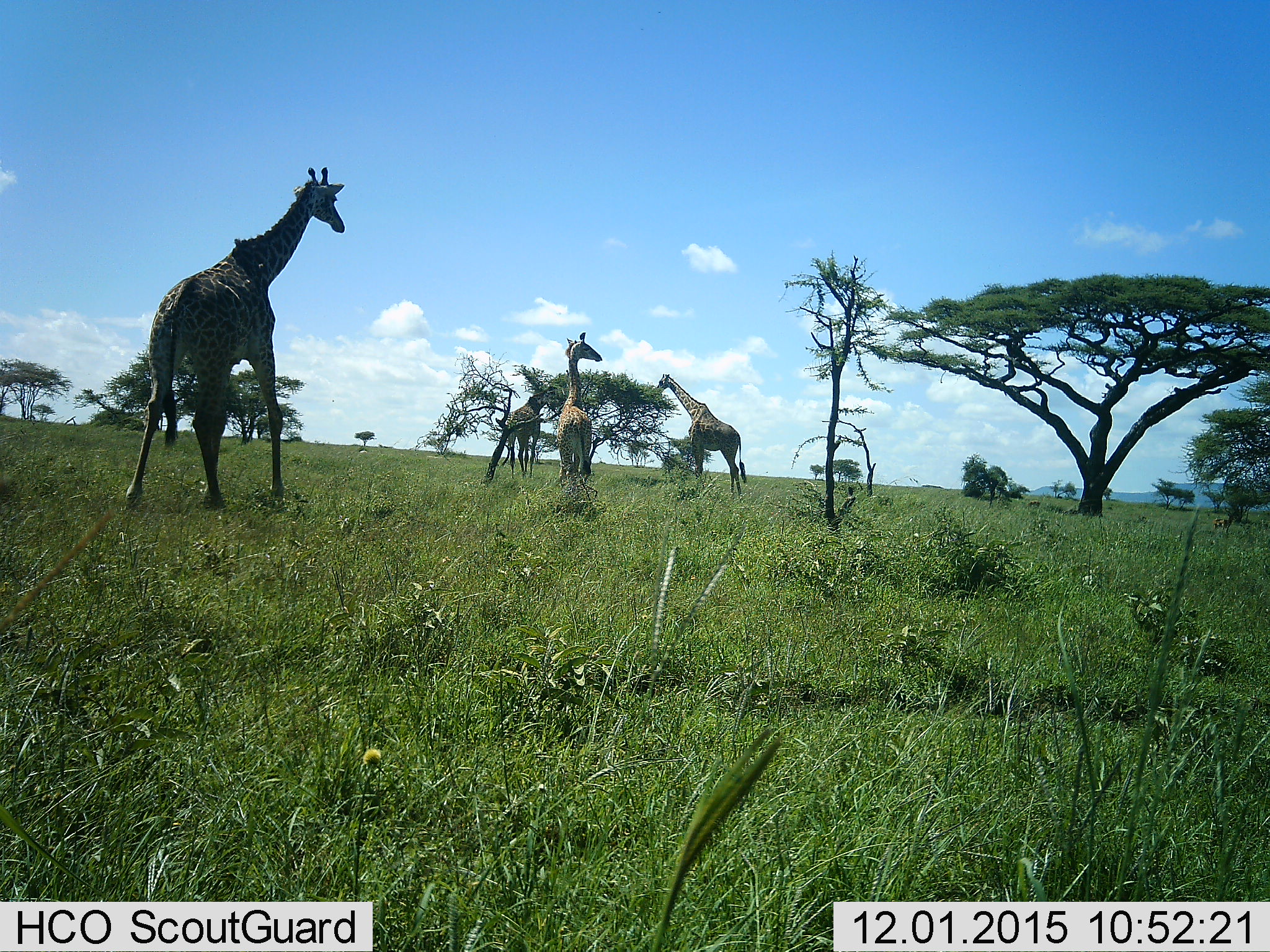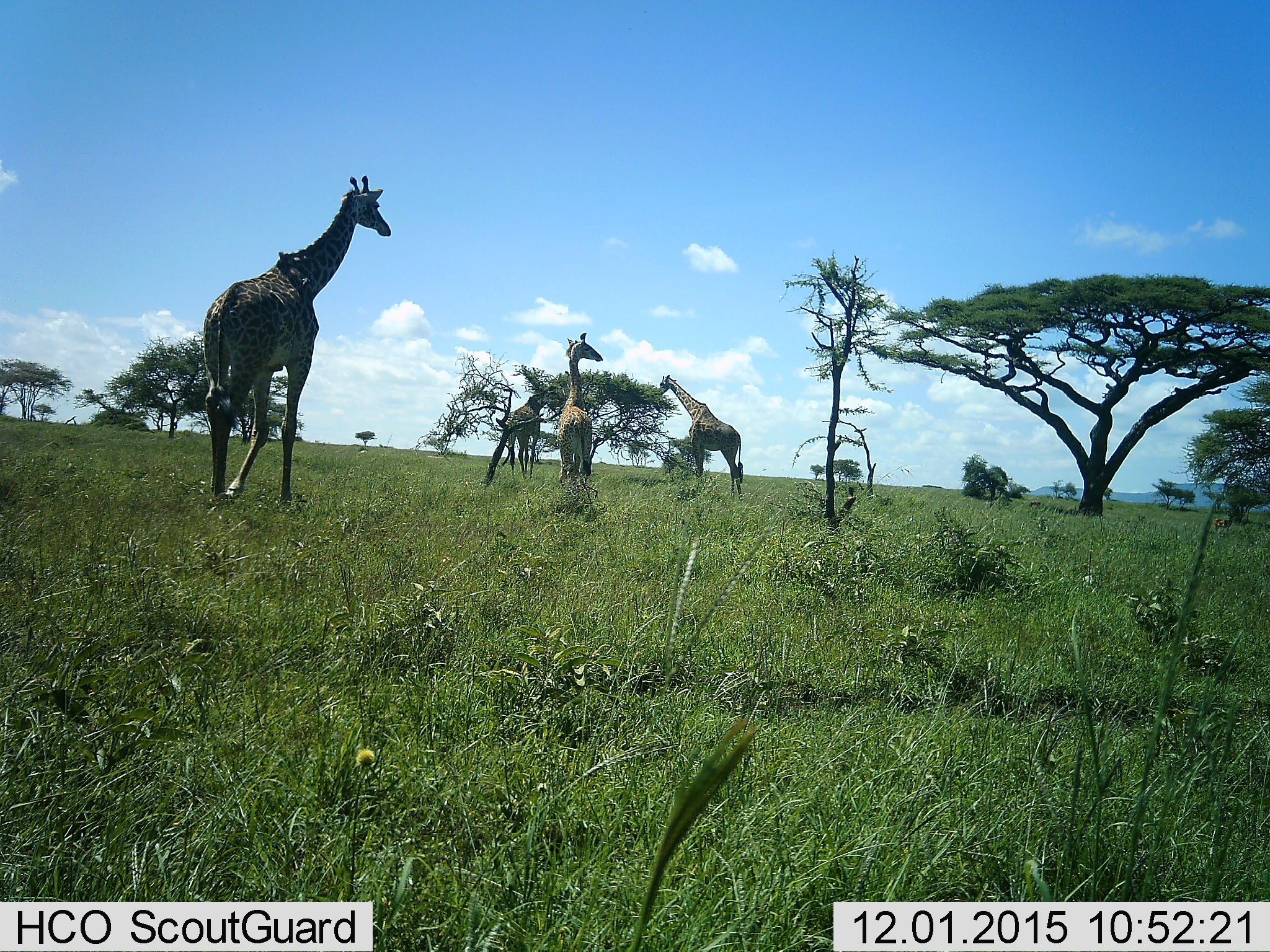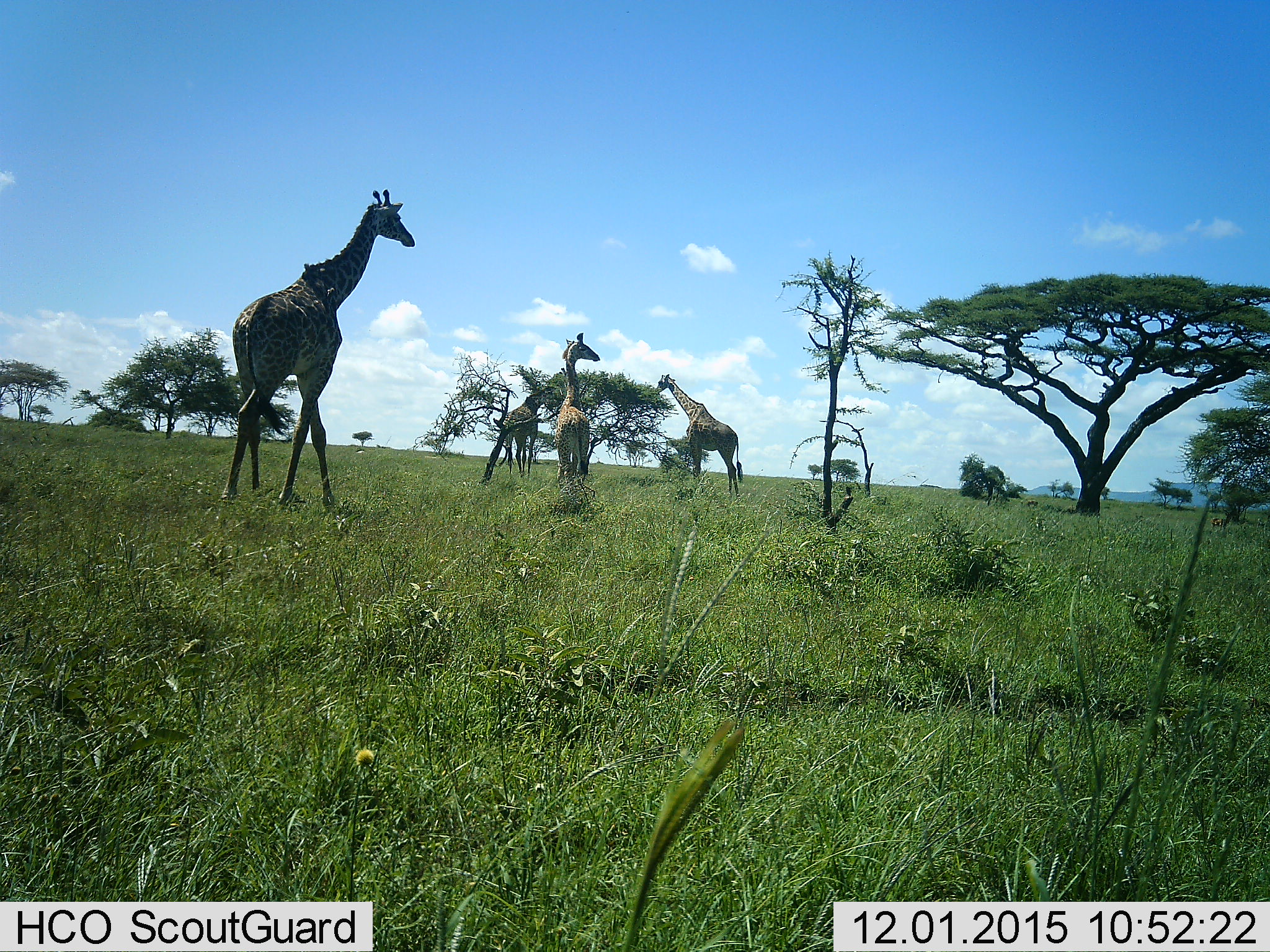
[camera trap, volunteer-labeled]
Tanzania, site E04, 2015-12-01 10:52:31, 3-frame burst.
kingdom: Animalia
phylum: Chordata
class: Mammalia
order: Artiodactyla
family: Giraffidae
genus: Giraffa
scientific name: Giraffa camelopardalis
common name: giraffe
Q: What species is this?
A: Giraffe (Giraffa camelopardalis).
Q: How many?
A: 4.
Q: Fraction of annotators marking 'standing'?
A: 68%.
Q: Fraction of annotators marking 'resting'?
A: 5%.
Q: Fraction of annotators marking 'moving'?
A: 79%.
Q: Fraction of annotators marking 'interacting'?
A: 16%.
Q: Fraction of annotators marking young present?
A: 42%.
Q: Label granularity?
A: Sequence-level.